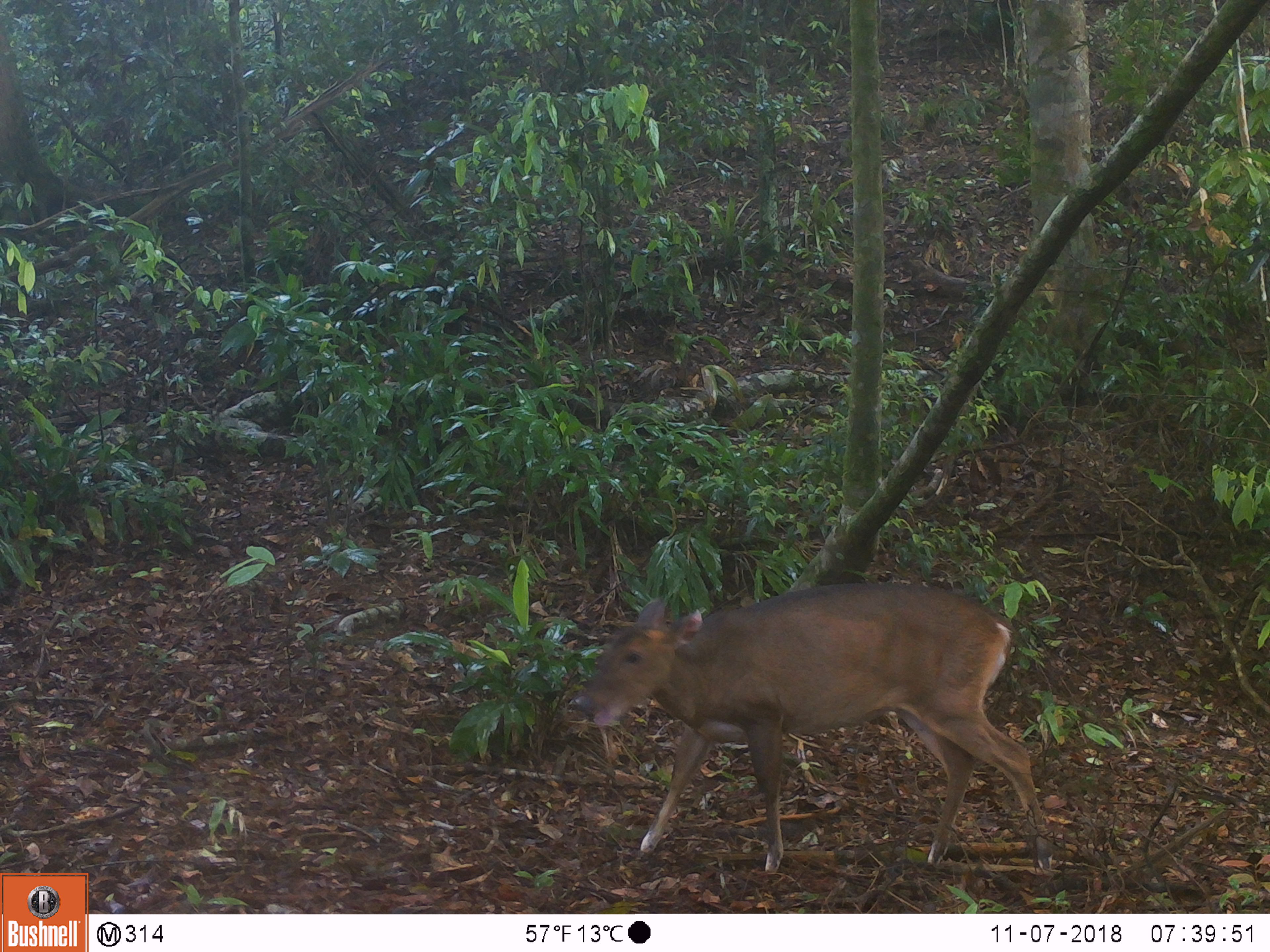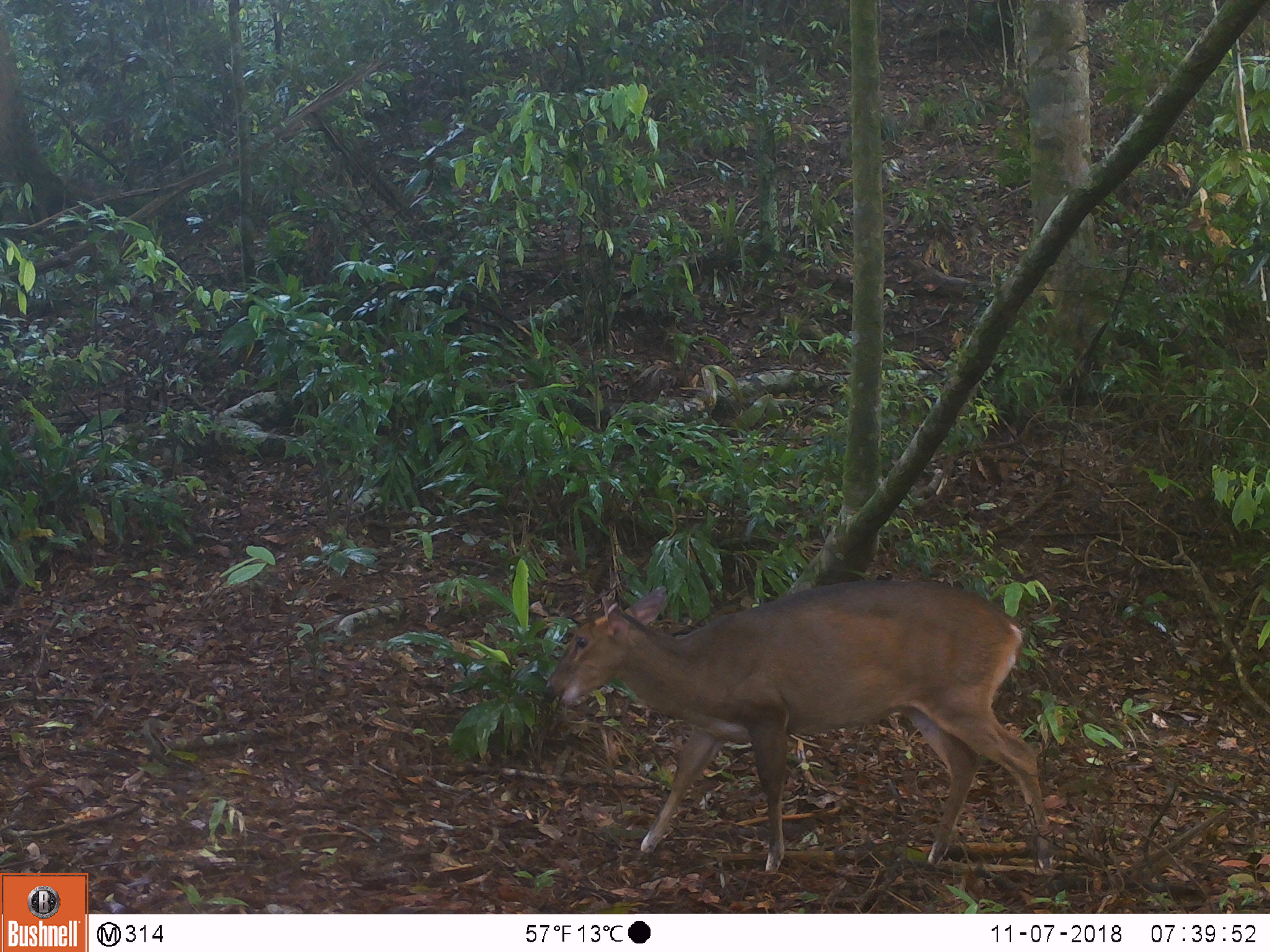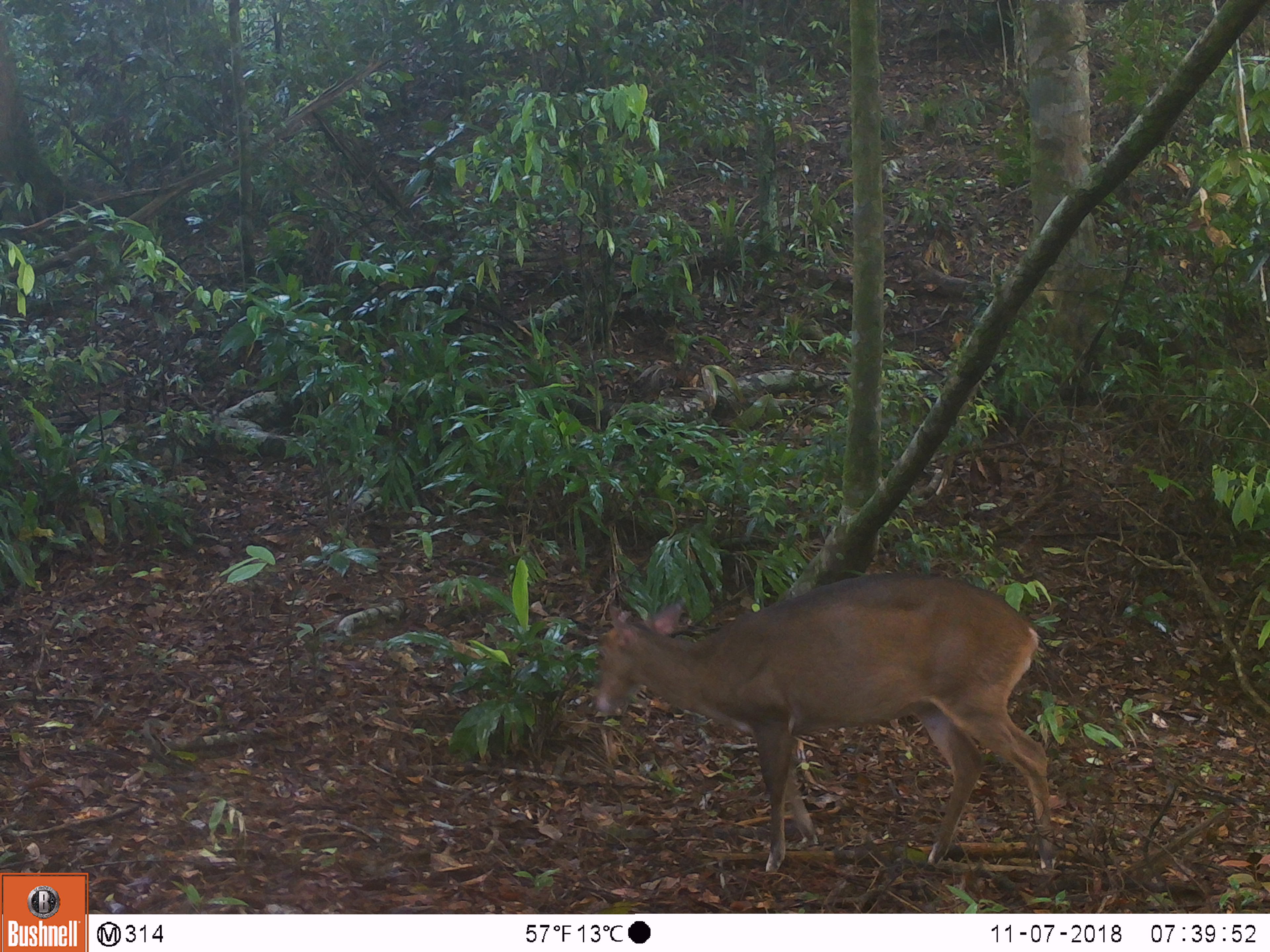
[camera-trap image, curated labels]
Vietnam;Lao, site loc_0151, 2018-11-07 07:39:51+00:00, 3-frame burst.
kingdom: Animalia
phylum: Chordata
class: Mammalia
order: Artiodactyla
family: Cervidae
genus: Muntiacus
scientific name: Muntiacus vuquangensis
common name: large-antlered muntjac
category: large antlered muntjac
Large antlered muntjac (large-antlered muntjac) (Muntiacus vuquangensis). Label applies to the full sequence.